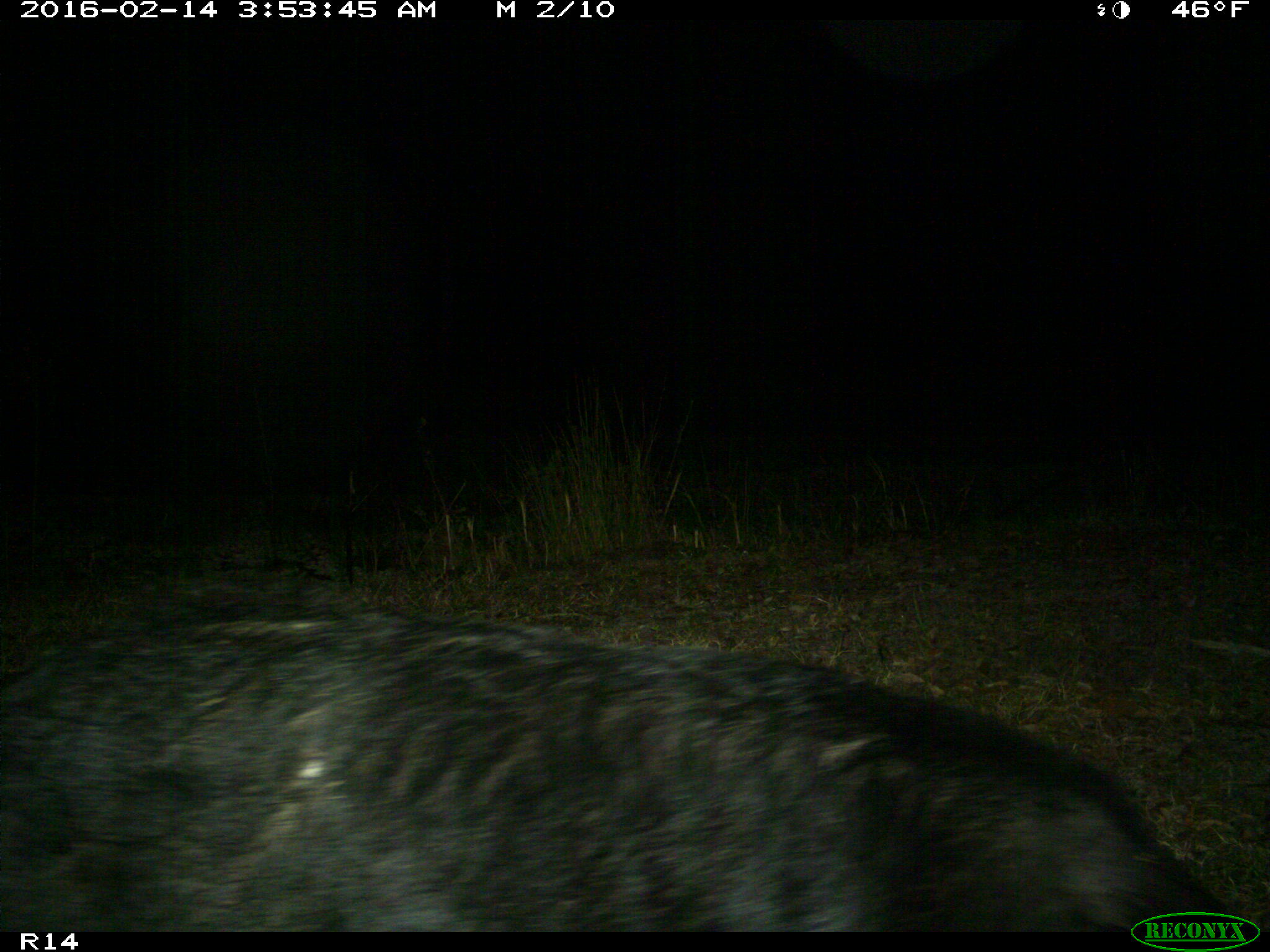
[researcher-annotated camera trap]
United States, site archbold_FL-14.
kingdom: Animalia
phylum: Chordata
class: Mammalia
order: Artiodactyla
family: Suidae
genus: Sus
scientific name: Sus scrofa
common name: wild boar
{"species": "Sus scrofa (wild boar)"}